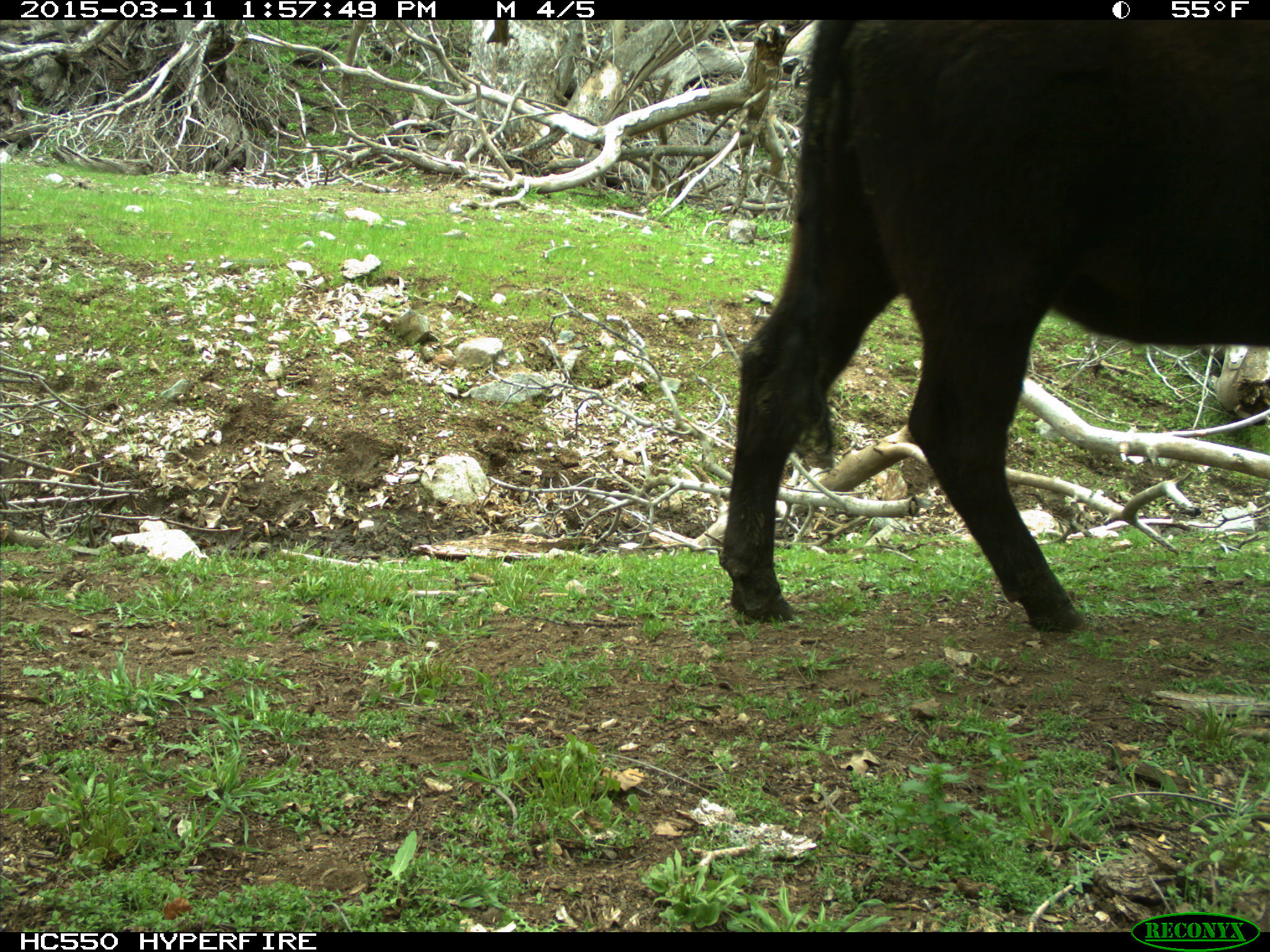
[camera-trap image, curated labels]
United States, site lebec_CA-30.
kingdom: Animalia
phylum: Chordata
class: Mammalia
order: Artiodactyla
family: Bovidae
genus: Bos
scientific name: Bos taurus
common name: domestic cow